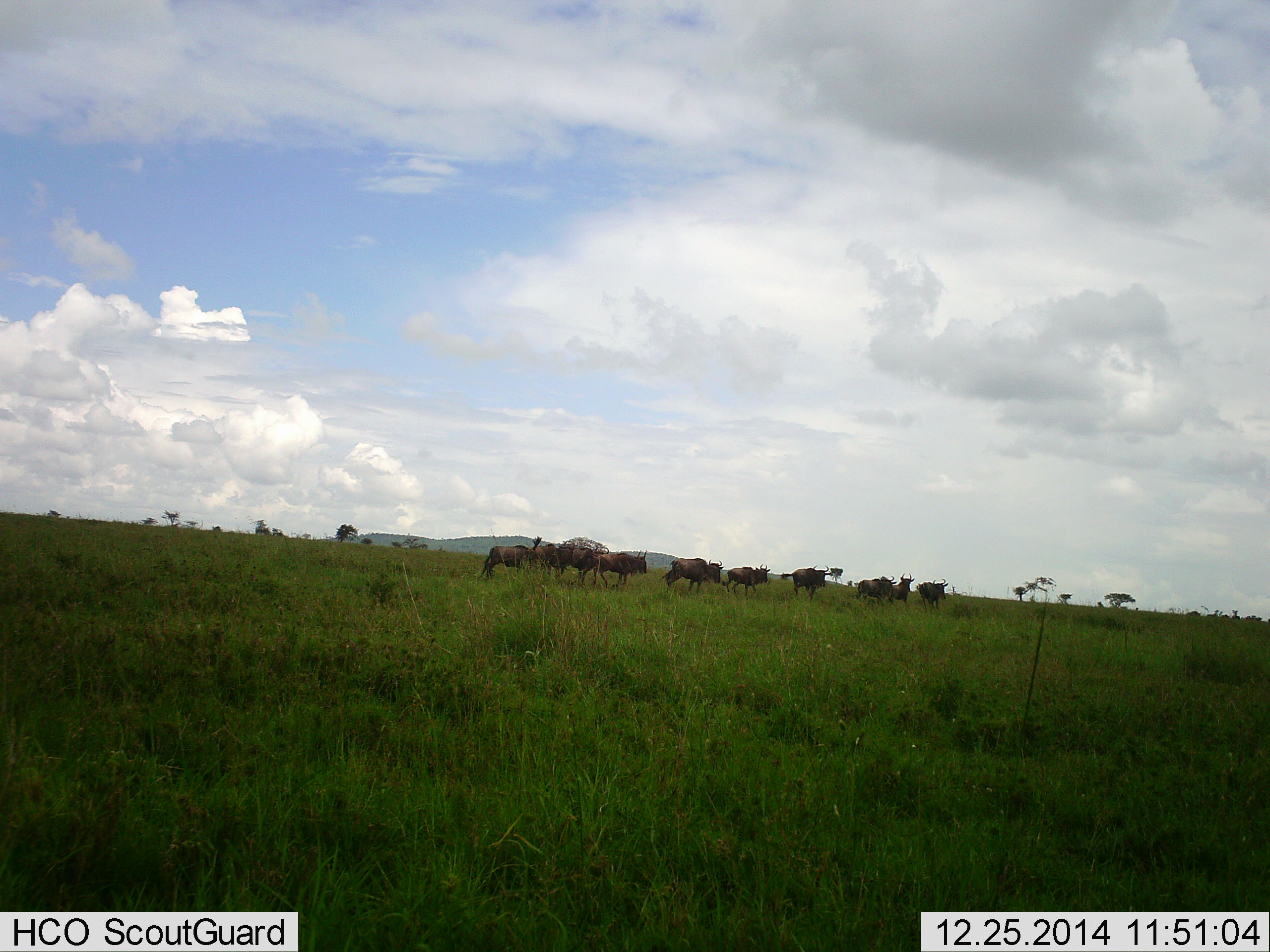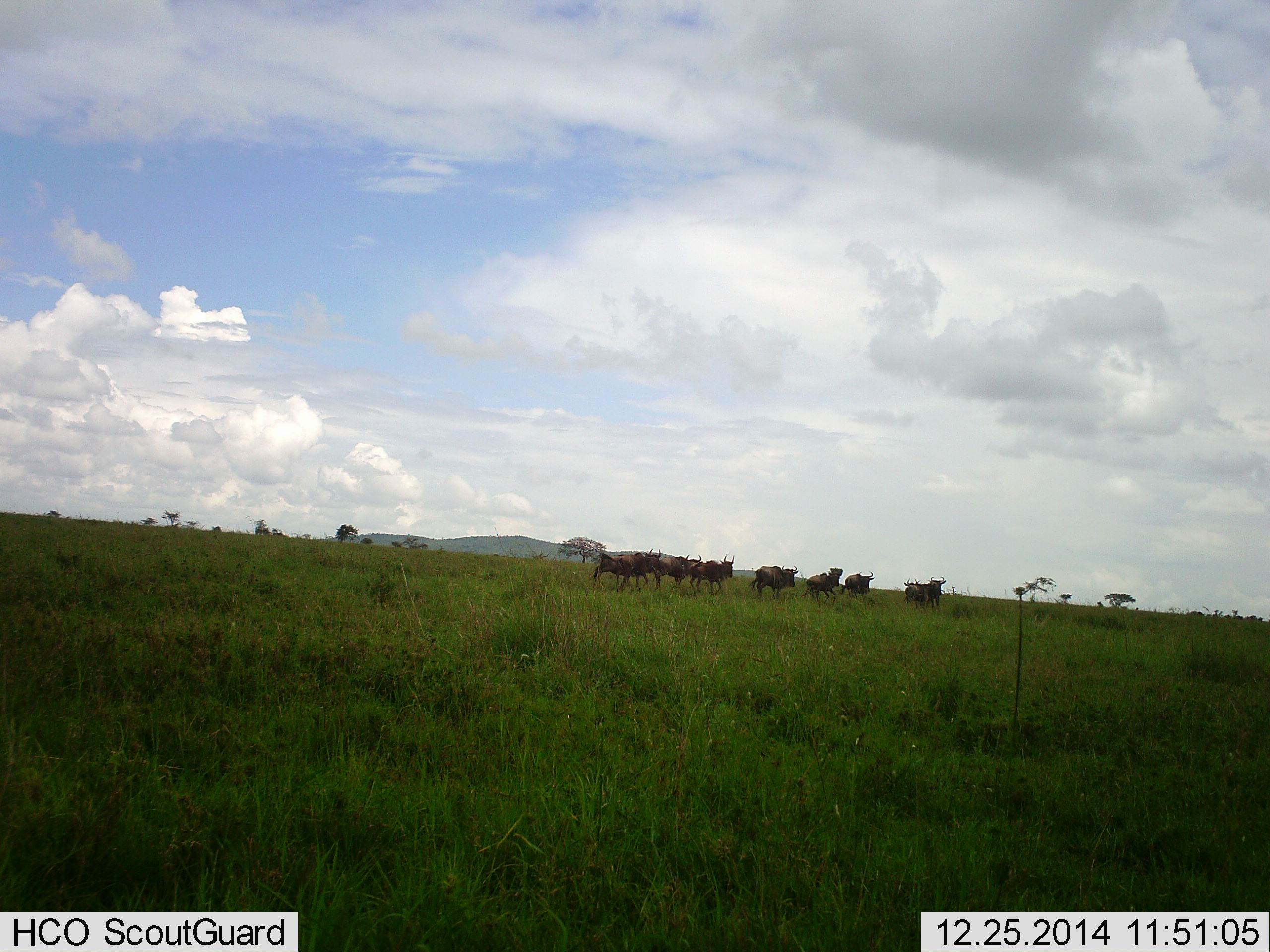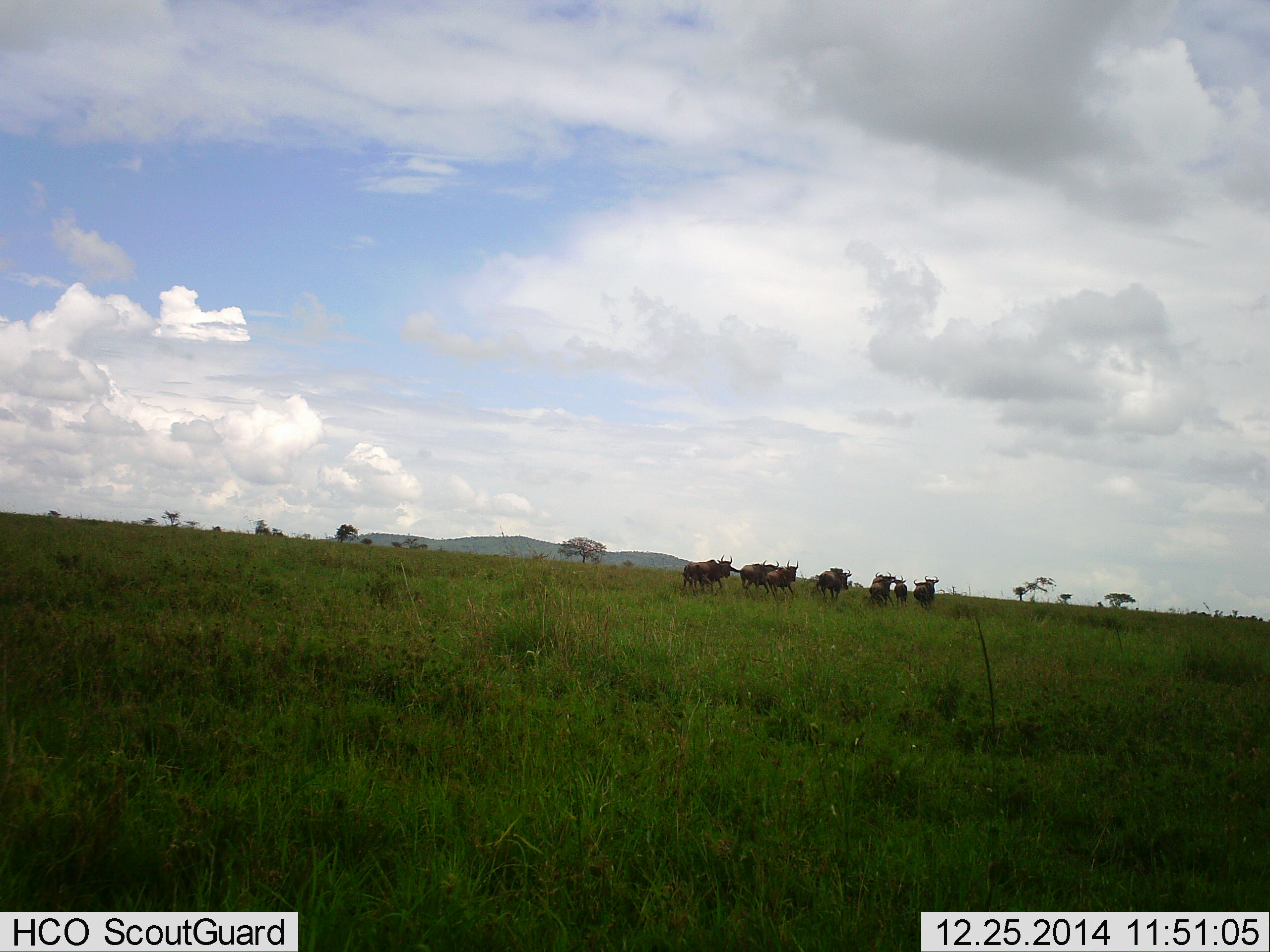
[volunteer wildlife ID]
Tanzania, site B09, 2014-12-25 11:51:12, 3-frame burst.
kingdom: Animalia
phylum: Chordata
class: Mammalia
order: Artiodactyla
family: Bovidae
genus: Connochaetes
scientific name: Connochaetes taurinus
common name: blue wildebeest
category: wildebeest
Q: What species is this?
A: Wildebeest (blue wildebeest) (Connochaetes taurinus).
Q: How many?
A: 11-50.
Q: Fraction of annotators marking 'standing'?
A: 0%.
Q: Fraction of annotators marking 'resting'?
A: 0%.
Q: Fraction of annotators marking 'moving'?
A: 100%.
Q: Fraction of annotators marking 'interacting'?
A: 0%.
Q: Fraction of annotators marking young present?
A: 0%.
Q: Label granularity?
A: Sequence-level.